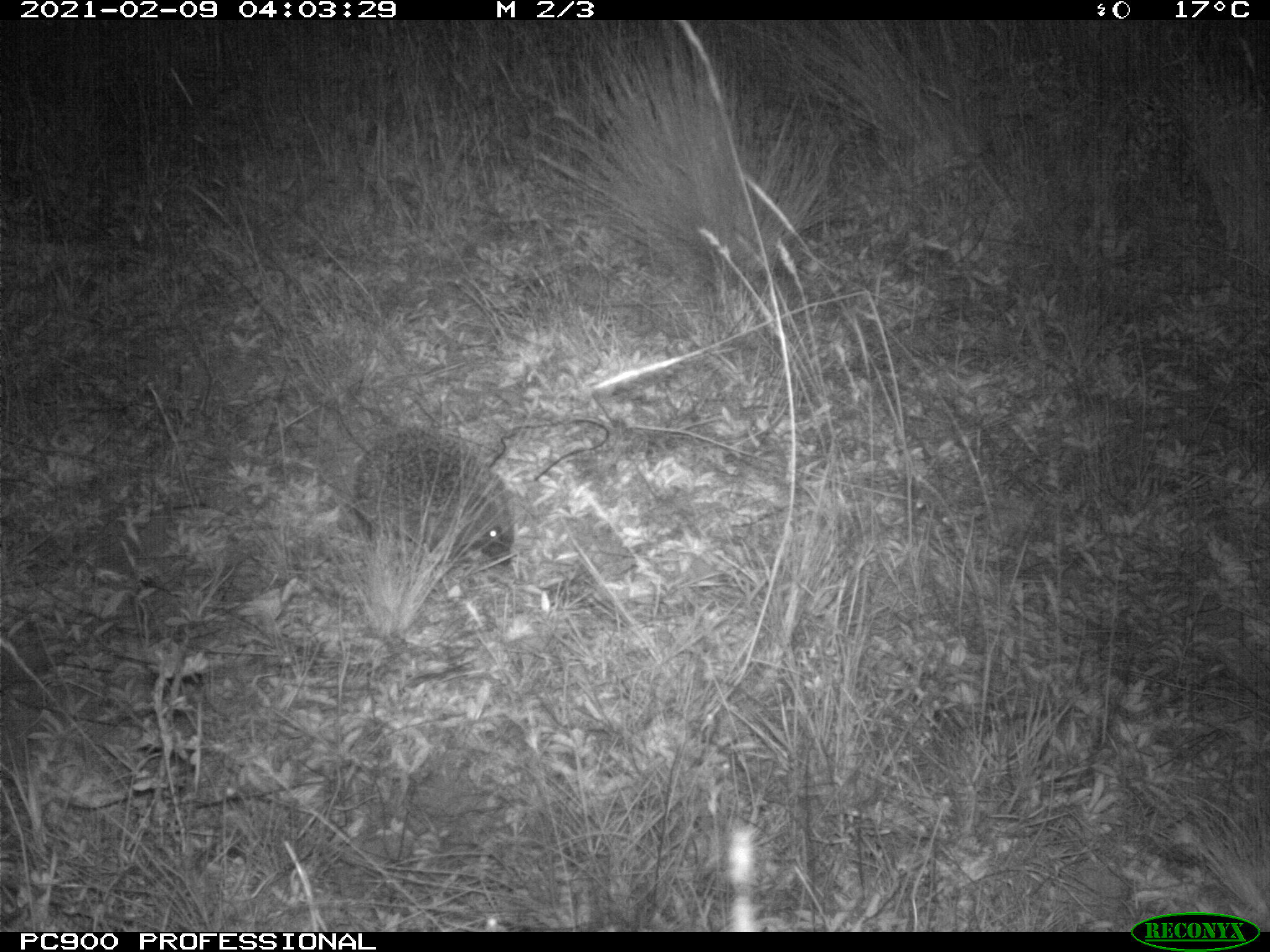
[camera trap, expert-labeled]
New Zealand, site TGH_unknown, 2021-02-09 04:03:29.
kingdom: Animalia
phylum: Chordata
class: Mammalia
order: Eulipotyphla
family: Erinaceidae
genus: Erinaceus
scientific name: Erinaceus europaeus europaeus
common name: european hedgehog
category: hedgehog